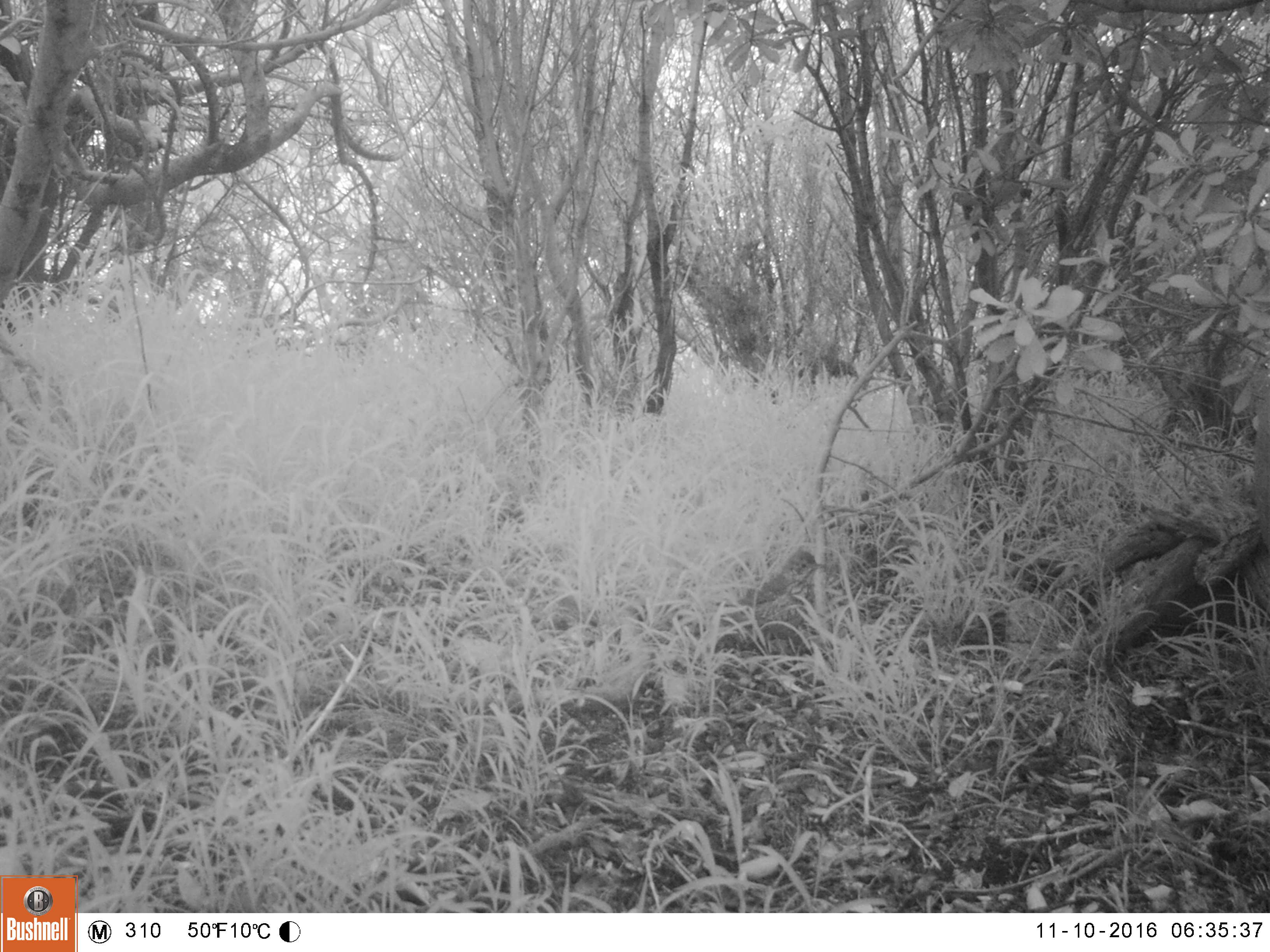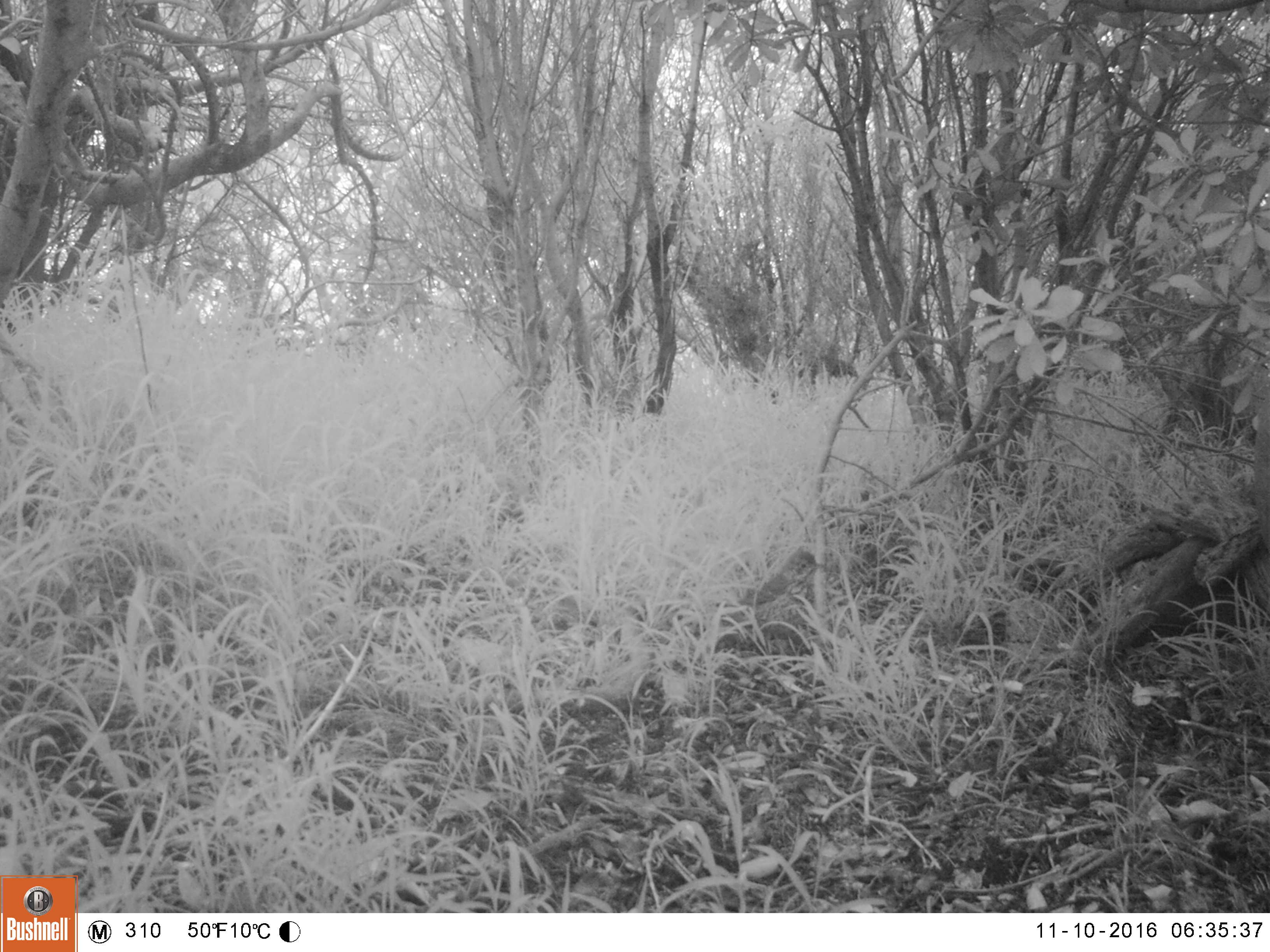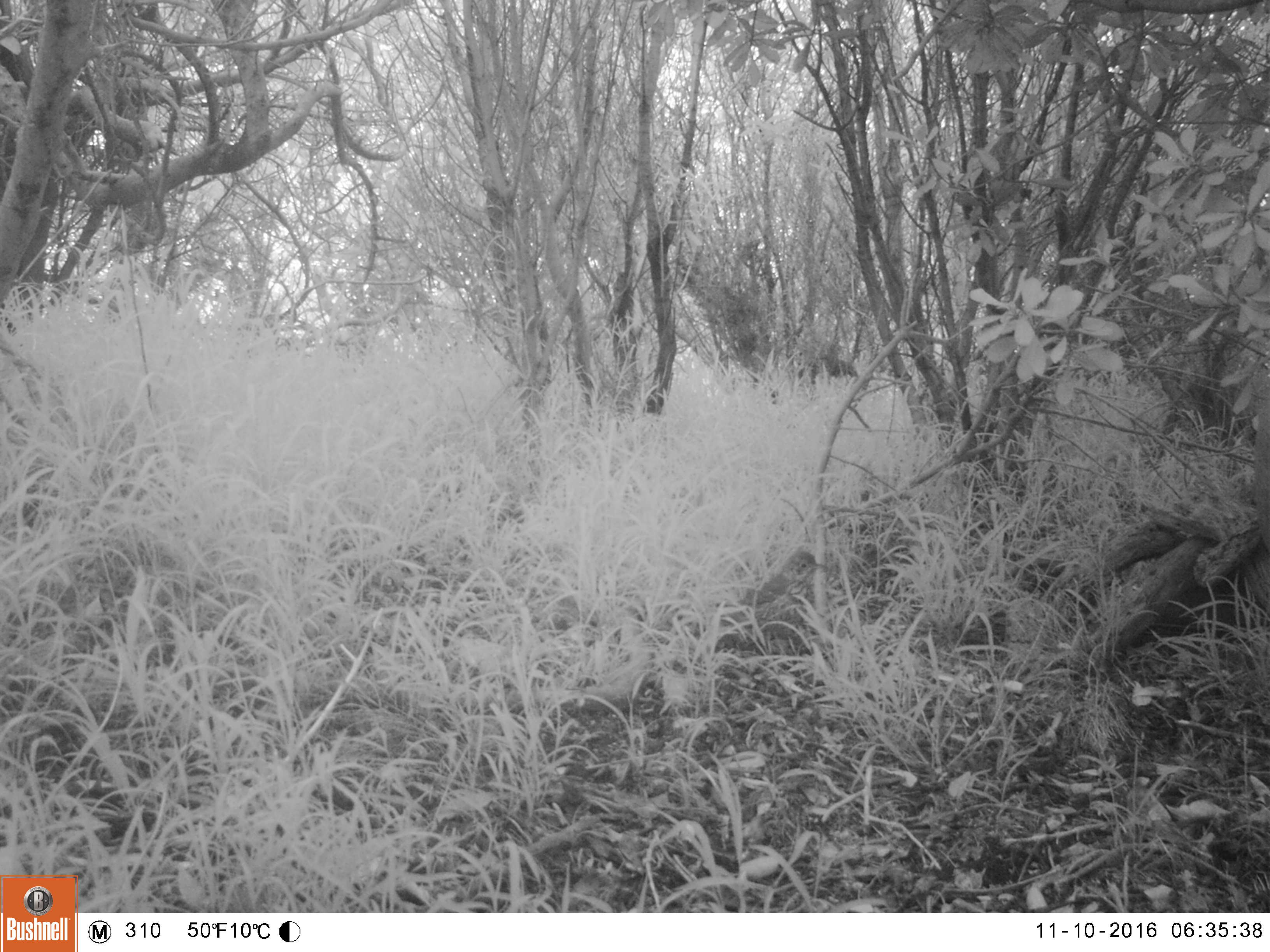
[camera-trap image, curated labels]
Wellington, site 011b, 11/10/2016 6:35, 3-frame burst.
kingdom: Animalia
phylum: Chordata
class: Aves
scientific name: Aves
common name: bird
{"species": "bird (Aves)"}